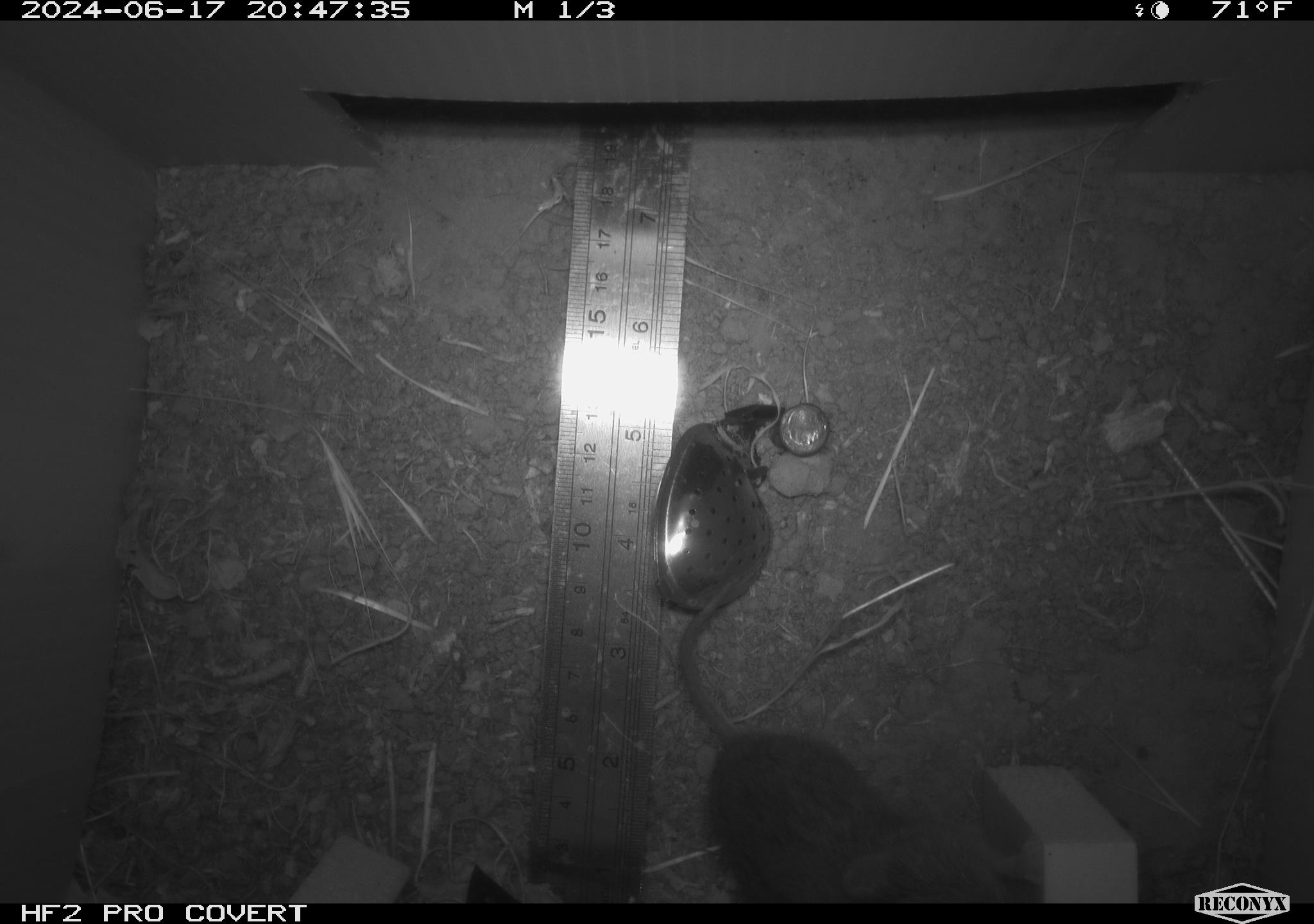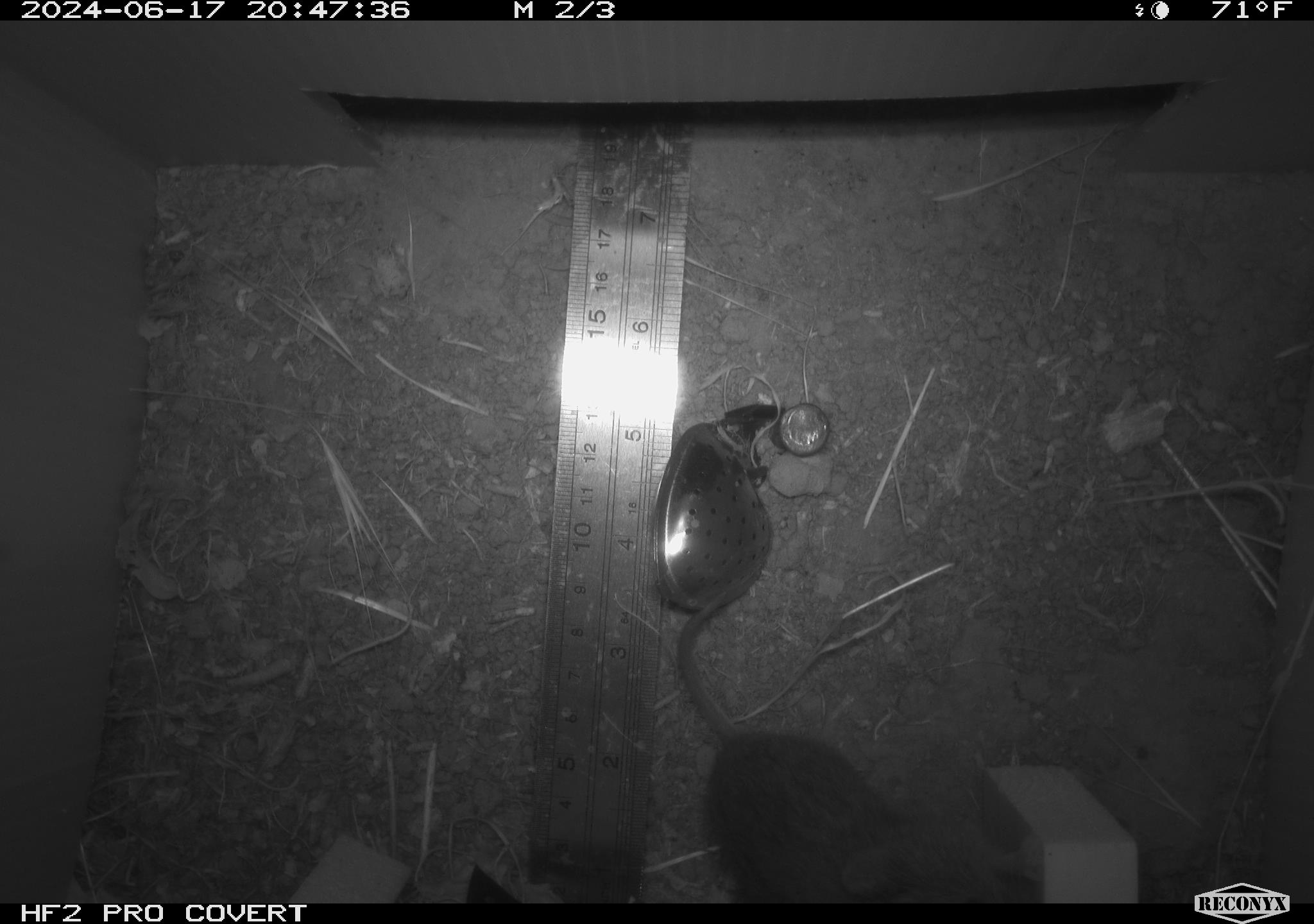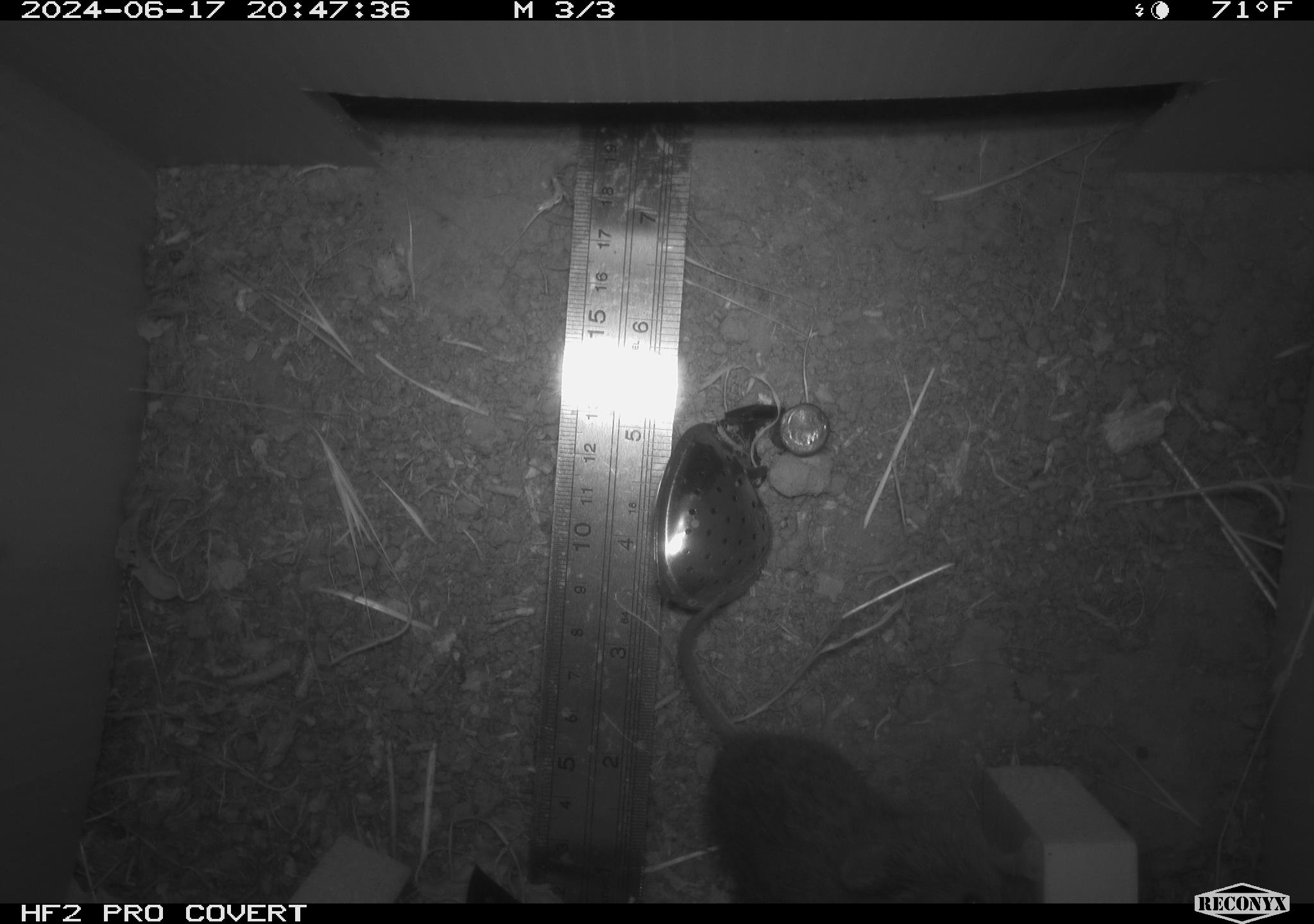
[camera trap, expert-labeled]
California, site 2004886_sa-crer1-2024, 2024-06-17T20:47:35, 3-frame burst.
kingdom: Animalia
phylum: Chordata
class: Mammalia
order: Rodentia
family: Cricetidae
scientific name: Arvicolinae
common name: voles, lemmings, and muskrats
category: arvicolinae subfamily